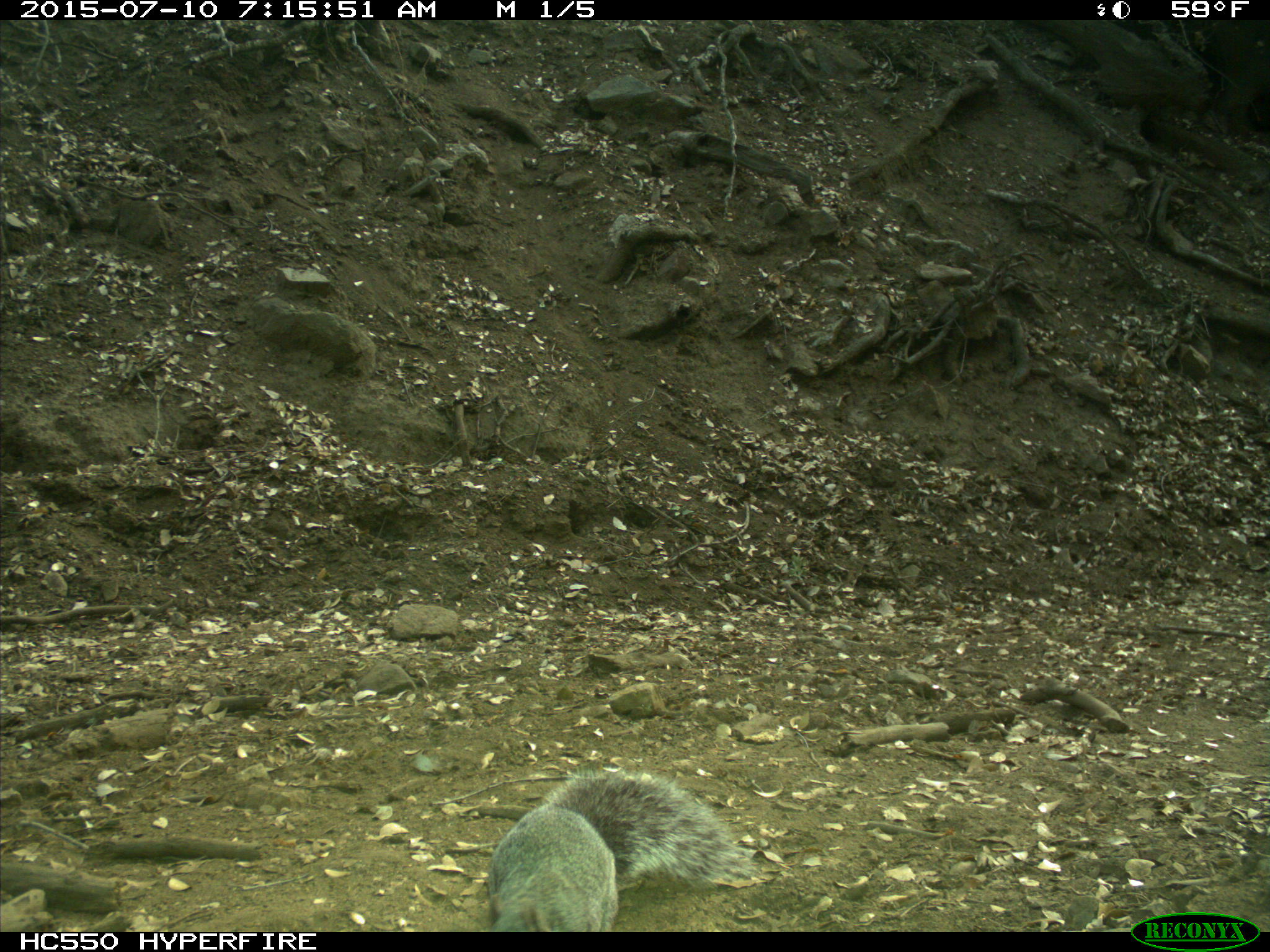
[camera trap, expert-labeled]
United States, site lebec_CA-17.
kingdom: Animalia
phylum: Chordata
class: Mammalia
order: Rodentia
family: Sciuridae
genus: Sciurus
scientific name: Sciurus carolinensis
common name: eastern gray squirrel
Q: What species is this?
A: Sciurus carolinensis (eastern gray squirrel).